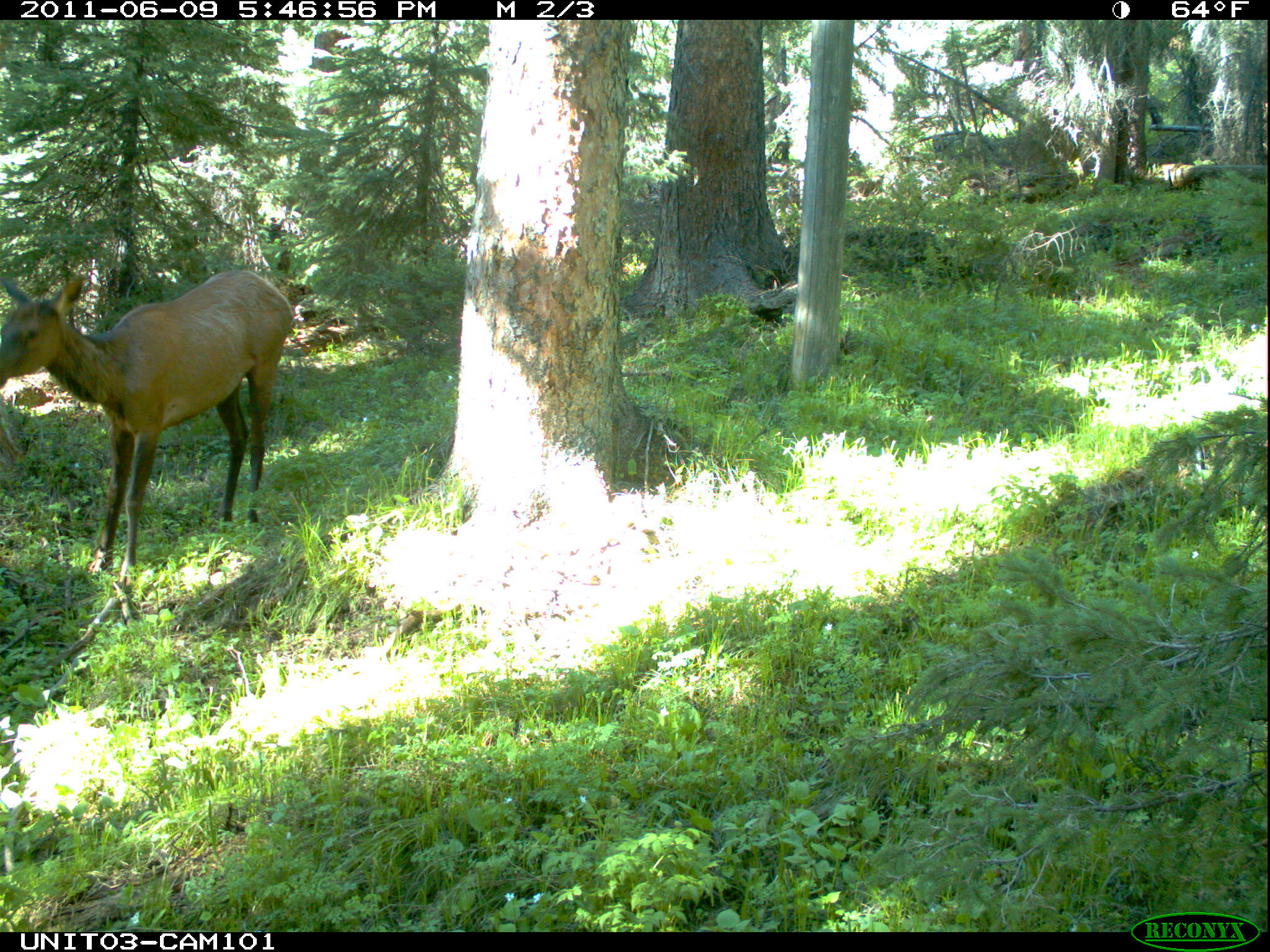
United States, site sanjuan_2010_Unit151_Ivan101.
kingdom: Animalia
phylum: Chordata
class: Mammalia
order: Artiodactyla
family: Cervidae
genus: Cervus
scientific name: Cervus elaphus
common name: red deer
Cervus elaphus (red deer).